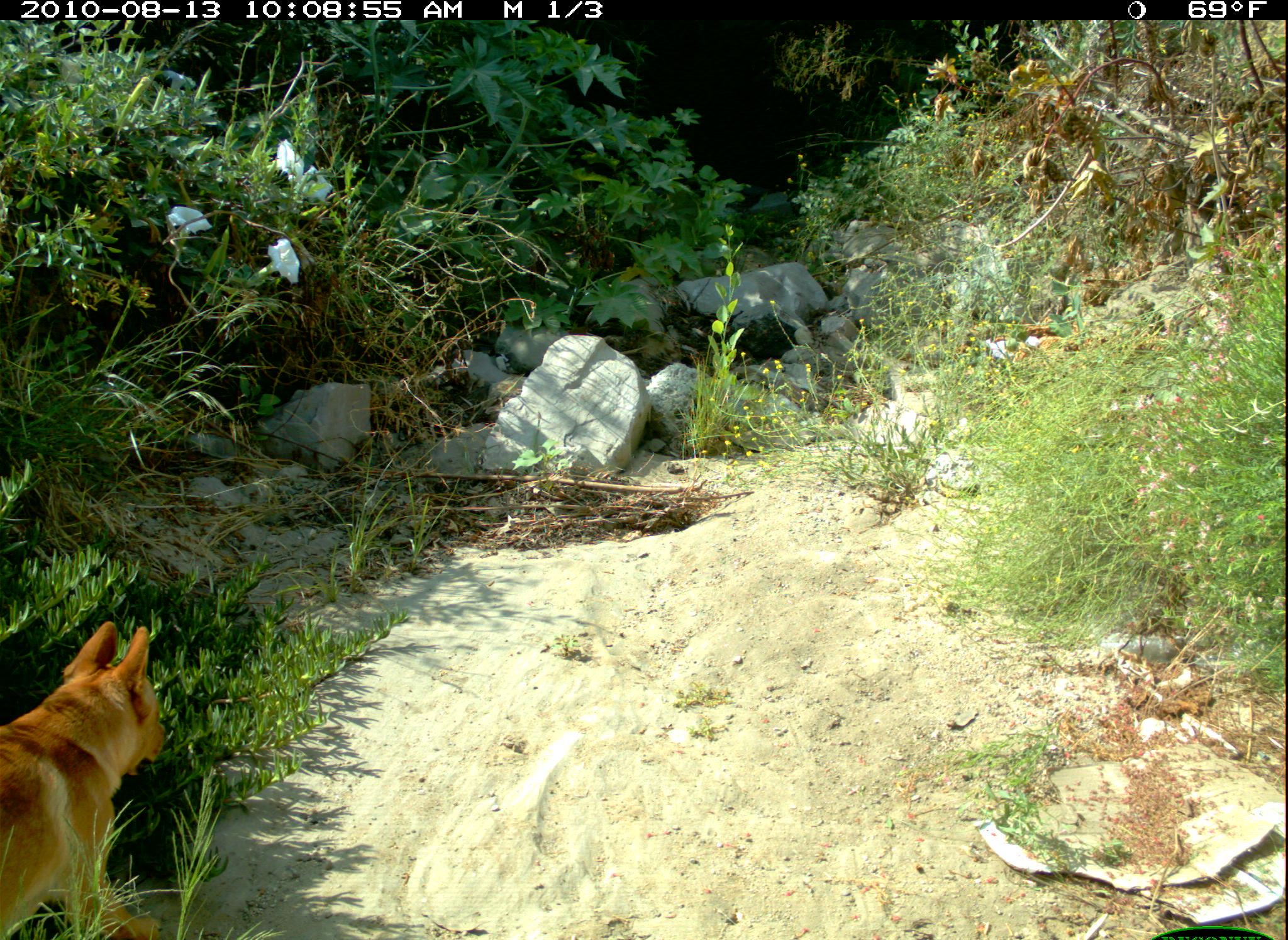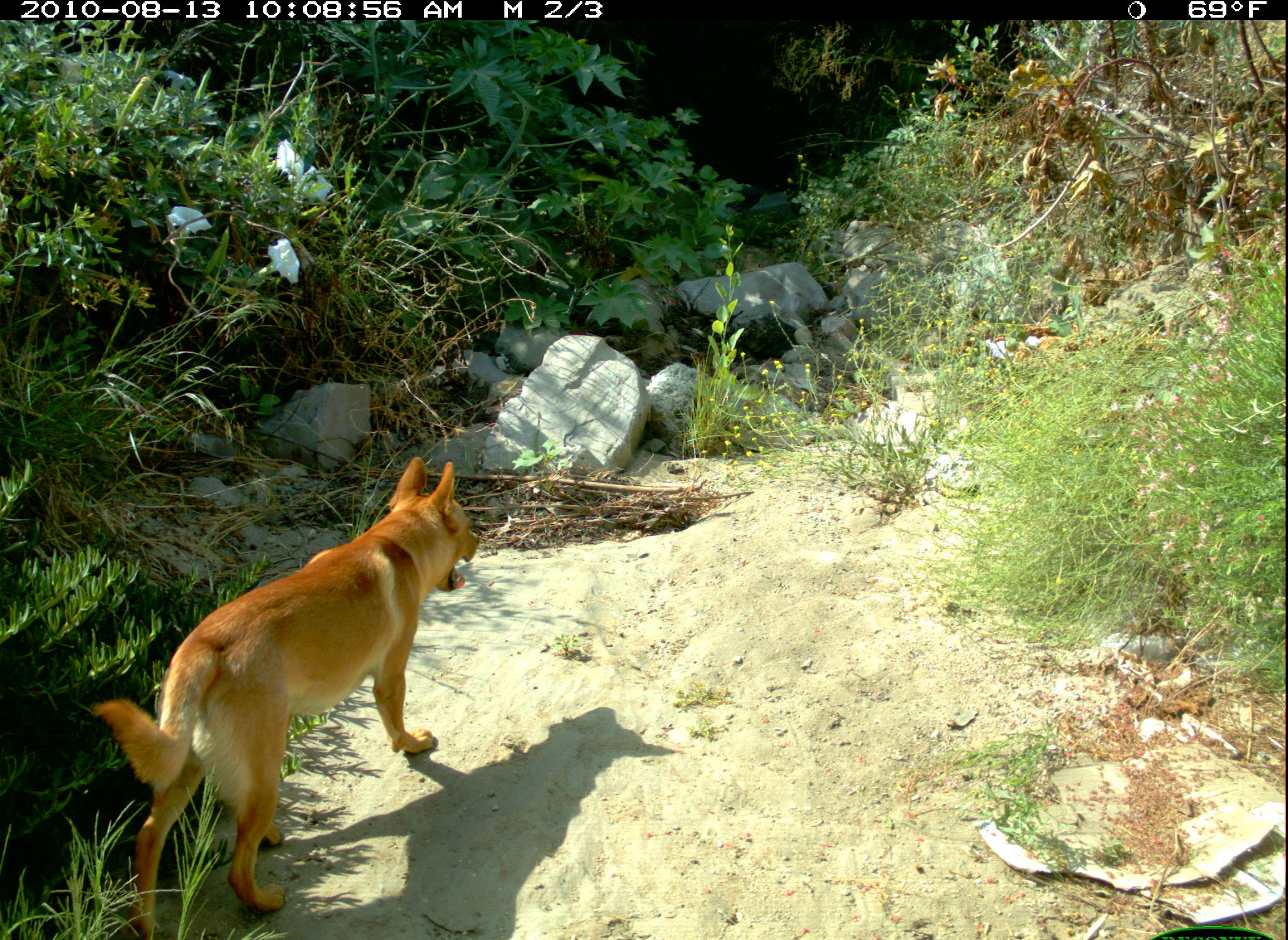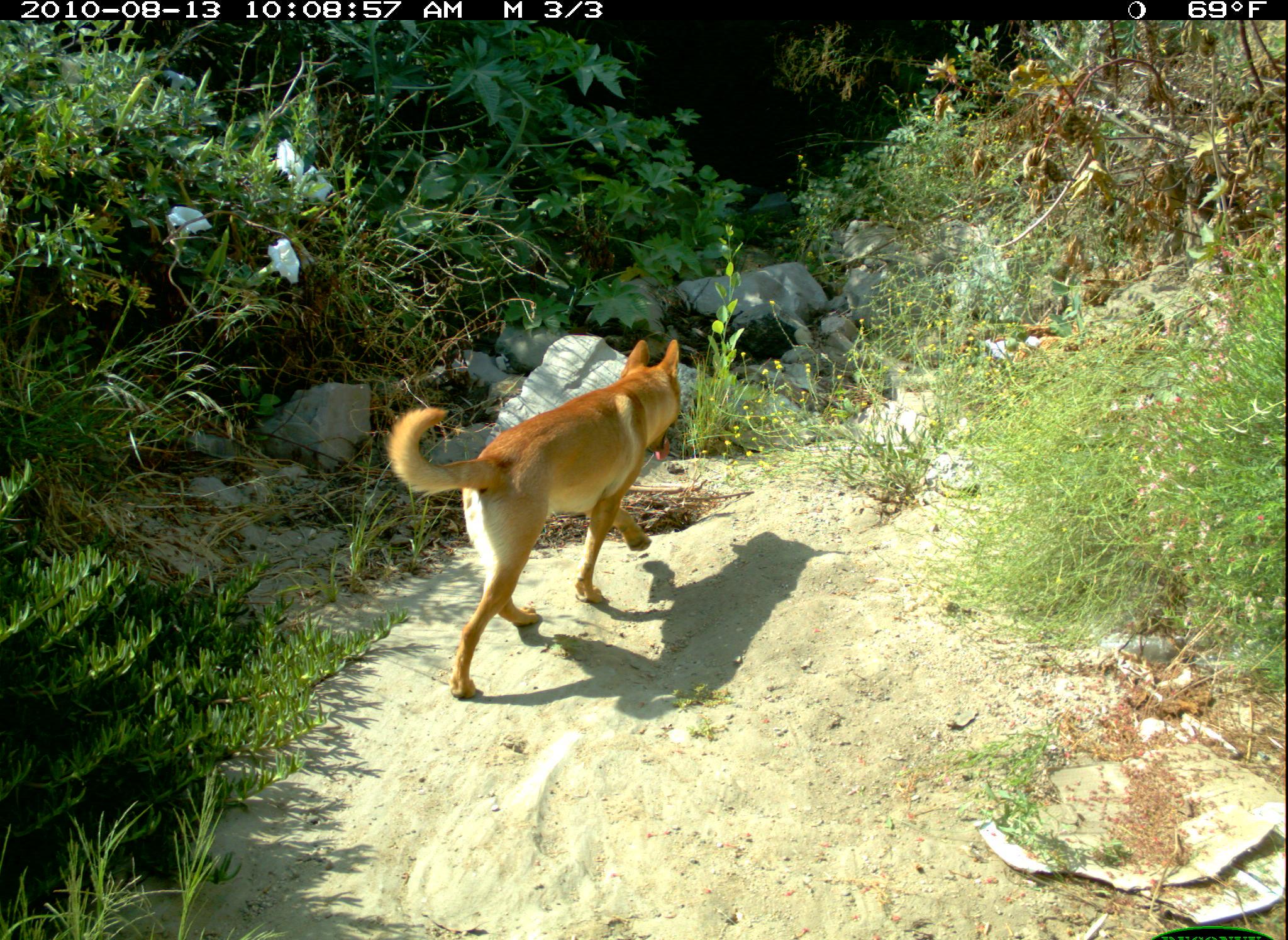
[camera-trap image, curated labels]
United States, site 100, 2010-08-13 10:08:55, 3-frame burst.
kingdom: Animalia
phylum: Chordata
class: Mammalia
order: Carnivora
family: Canidae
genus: Canis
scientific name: Canis familiaris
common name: domestic dog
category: dog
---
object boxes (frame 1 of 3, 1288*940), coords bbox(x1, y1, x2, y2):
dog: bbox(2, 614, 179, 936)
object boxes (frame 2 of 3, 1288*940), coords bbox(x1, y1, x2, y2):
dog: bbox(95, 448, 501, 929)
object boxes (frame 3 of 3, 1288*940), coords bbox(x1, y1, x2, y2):
dog: bbox(377, 325, 729, 709)